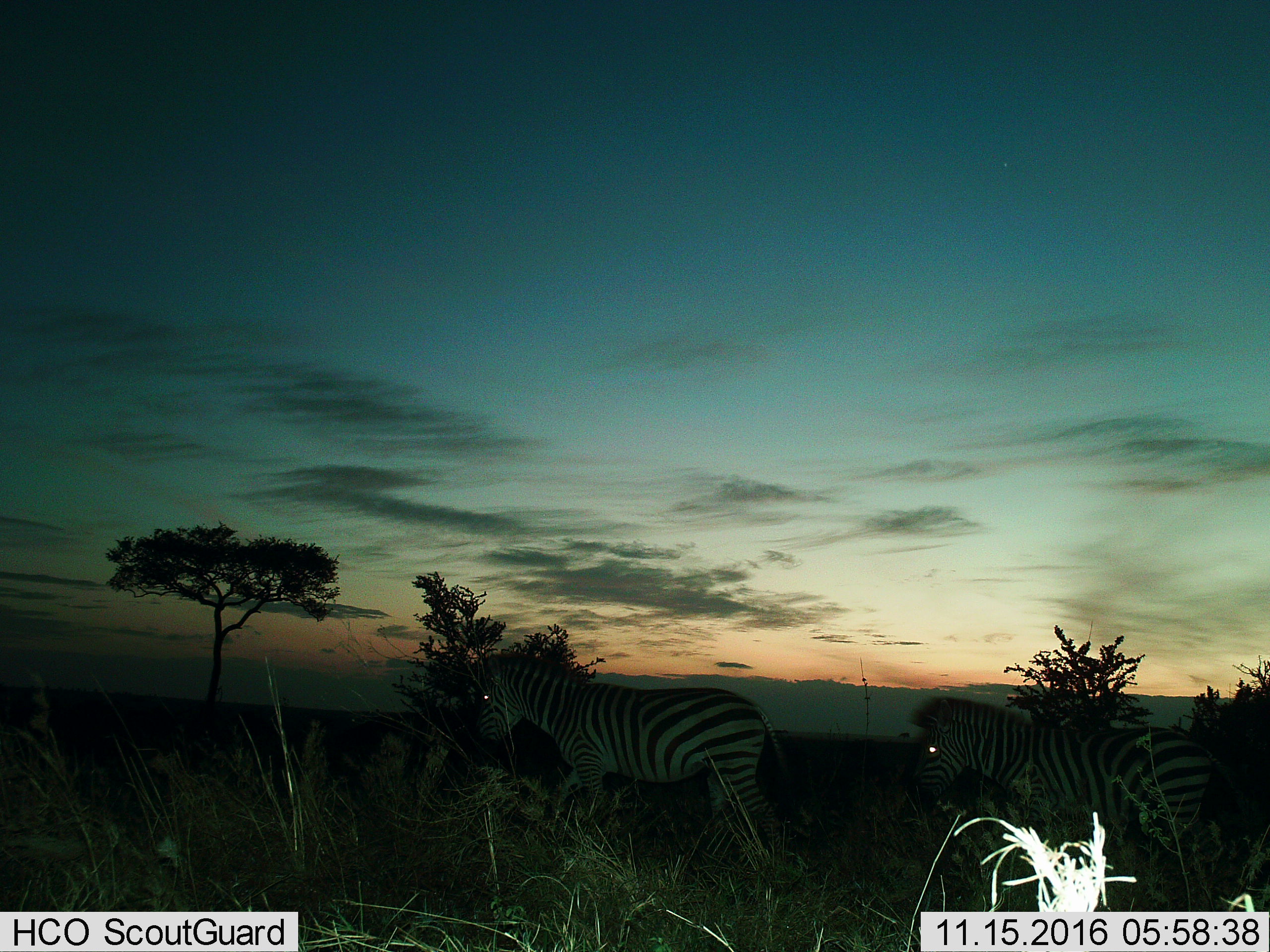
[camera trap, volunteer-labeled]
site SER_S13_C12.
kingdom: Animalia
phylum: Chordata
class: Mammalia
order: Perissodactyla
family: Equidae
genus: Equus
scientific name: Equus quagga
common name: plains zebra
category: zebraplains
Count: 2.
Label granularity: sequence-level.